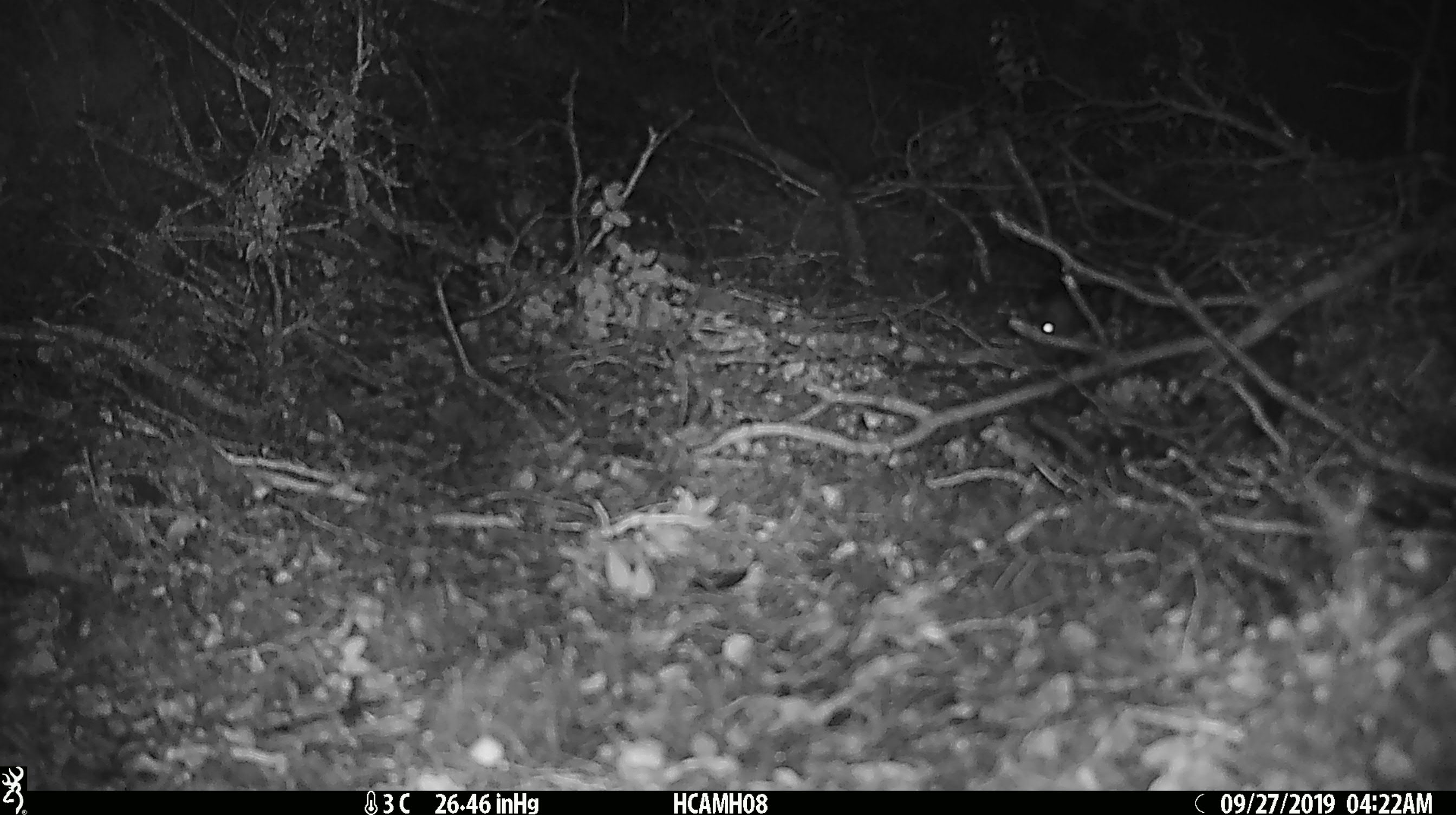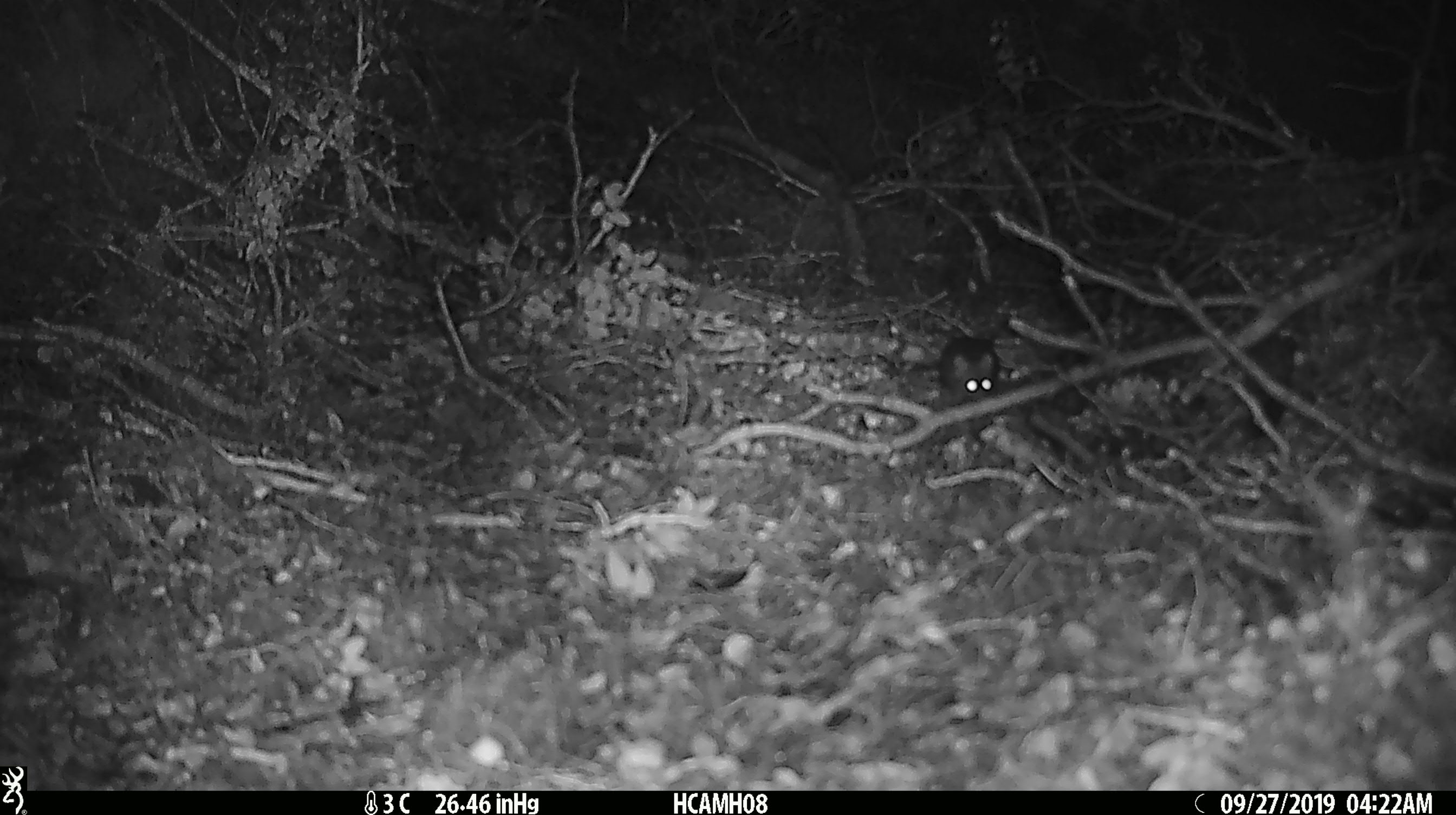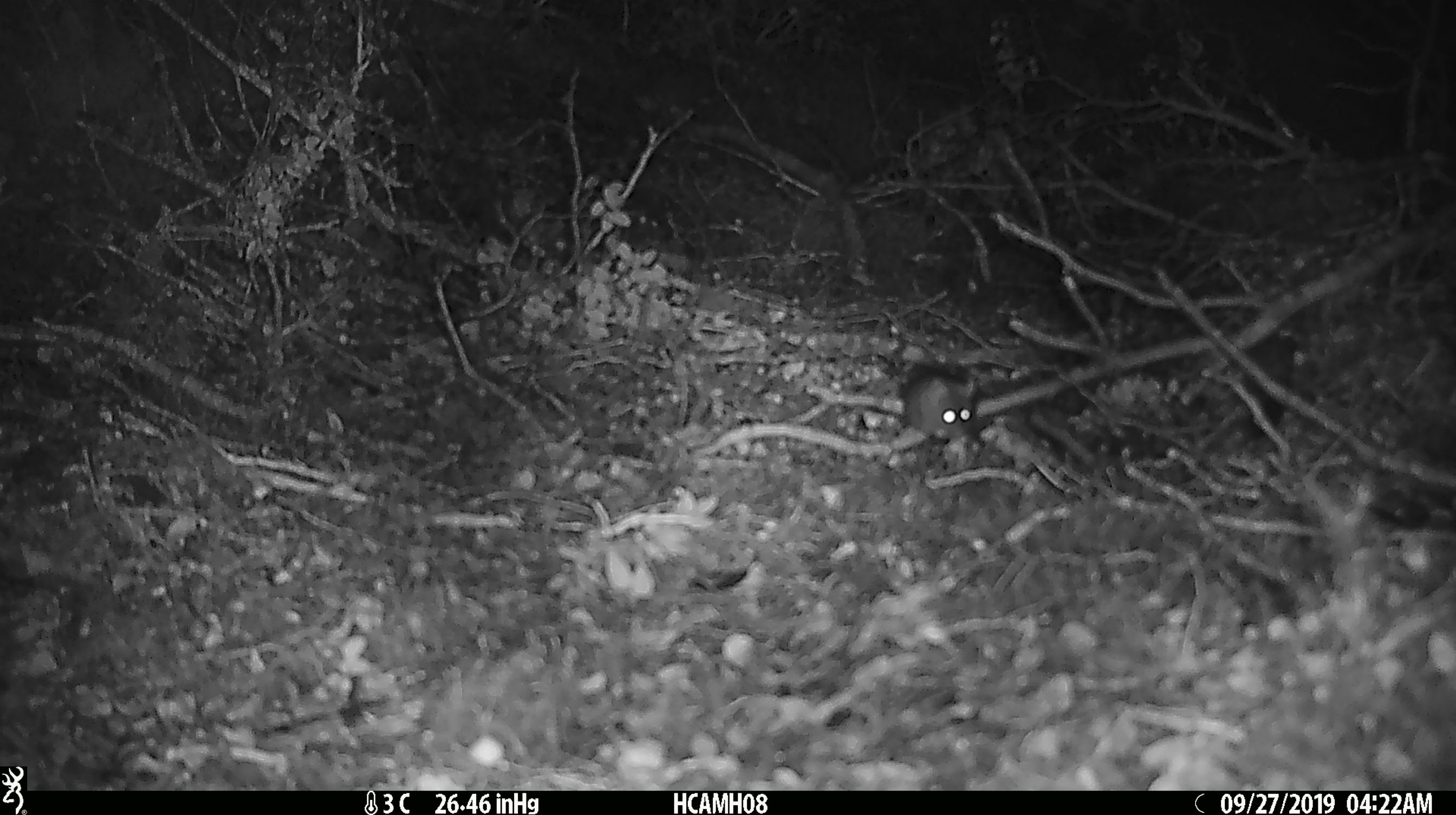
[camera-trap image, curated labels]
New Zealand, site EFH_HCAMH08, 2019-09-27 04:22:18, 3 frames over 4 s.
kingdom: Animalia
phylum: Chordata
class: Mammalia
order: Rodentia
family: Muridae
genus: Mus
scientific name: Mus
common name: mouse